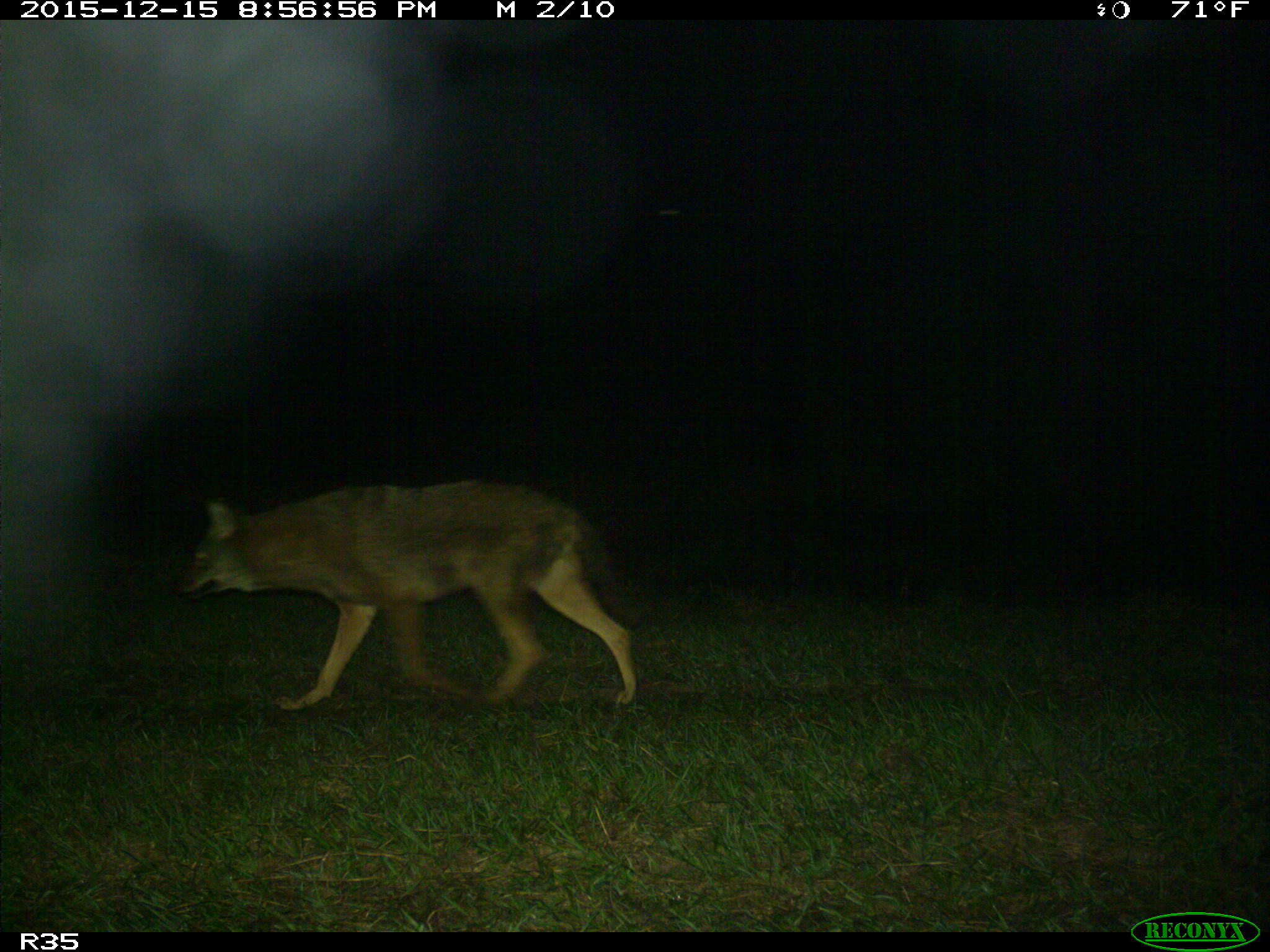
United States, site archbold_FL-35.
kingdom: Animalia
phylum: Chordata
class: Mammalia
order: Carnivora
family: Canidae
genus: Canis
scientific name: Canis latrans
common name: coyote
Canis latrans (coyote).